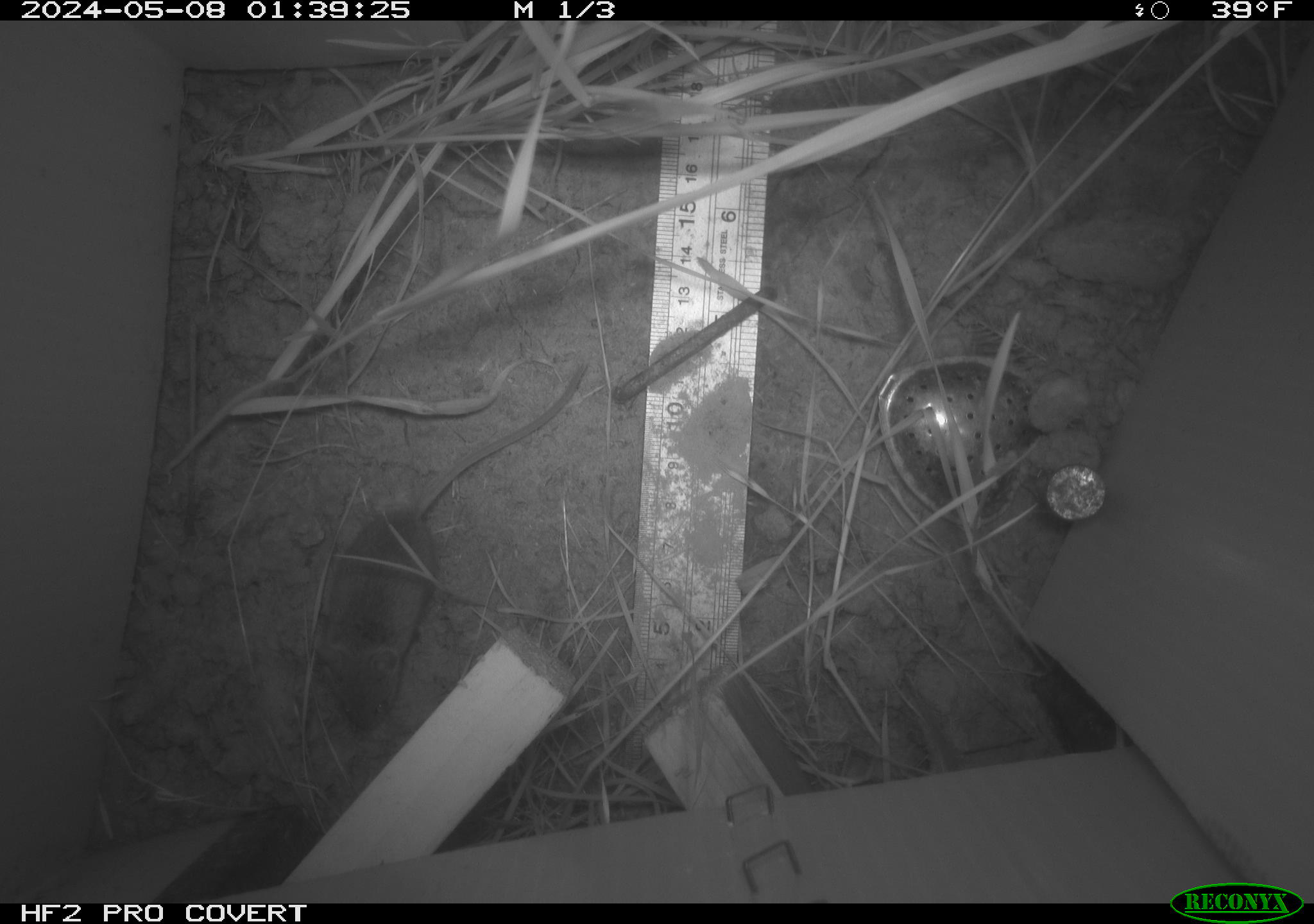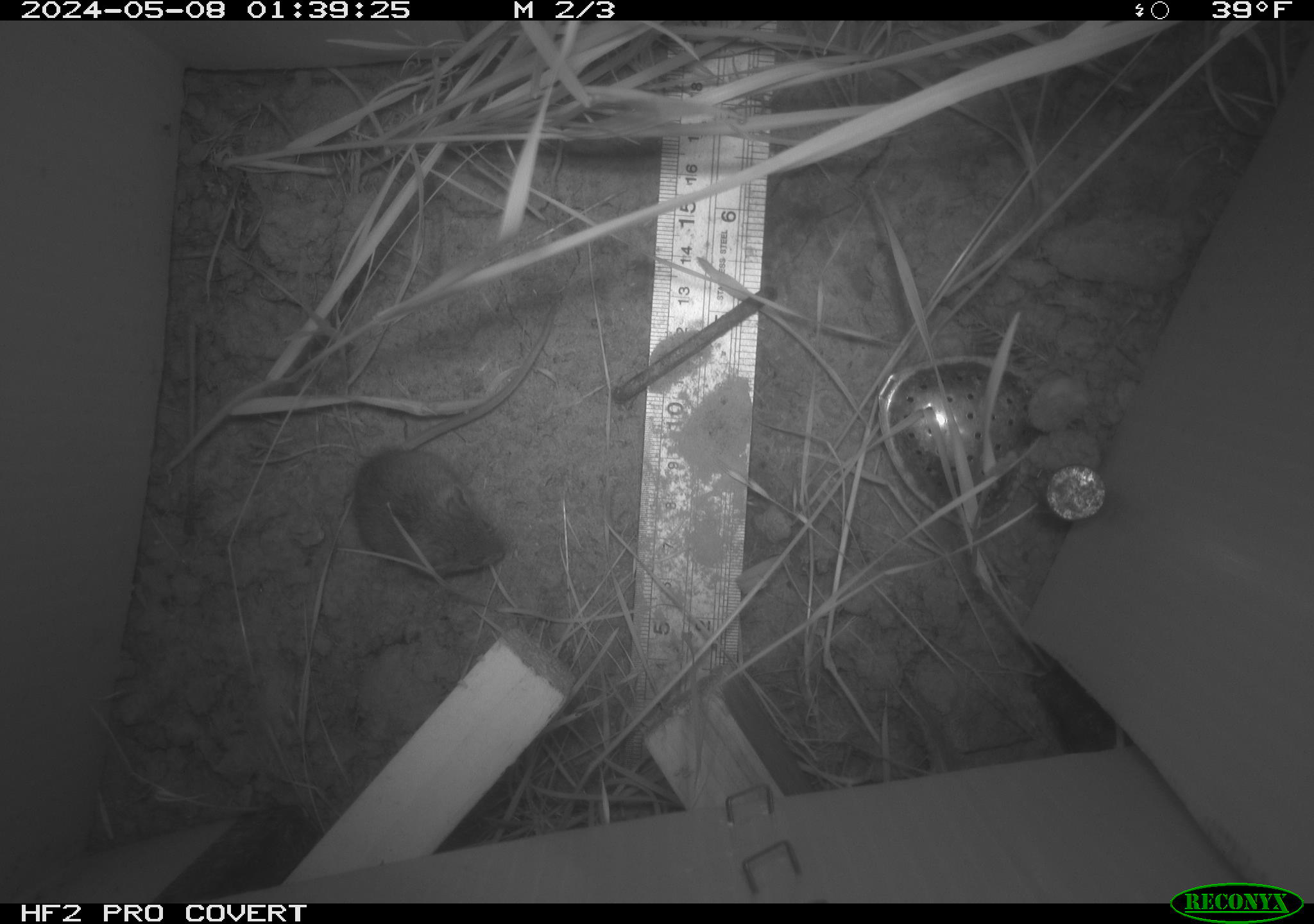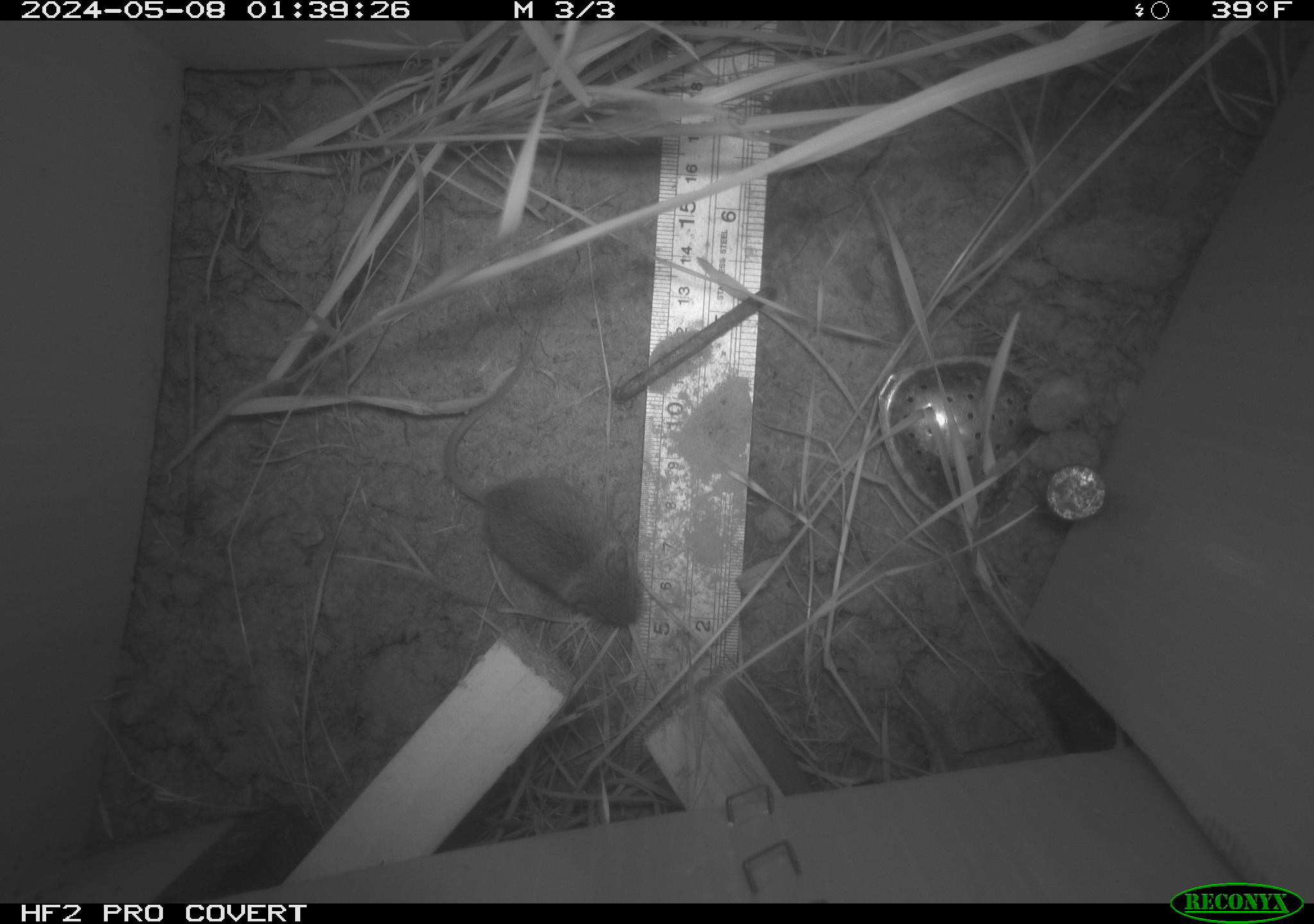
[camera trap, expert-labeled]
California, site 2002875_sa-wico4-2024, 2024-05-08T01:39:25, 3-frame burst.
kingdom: Animalia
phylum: Chordata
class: Mammalia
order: Rodentia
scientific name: Rodentia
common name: mouse species